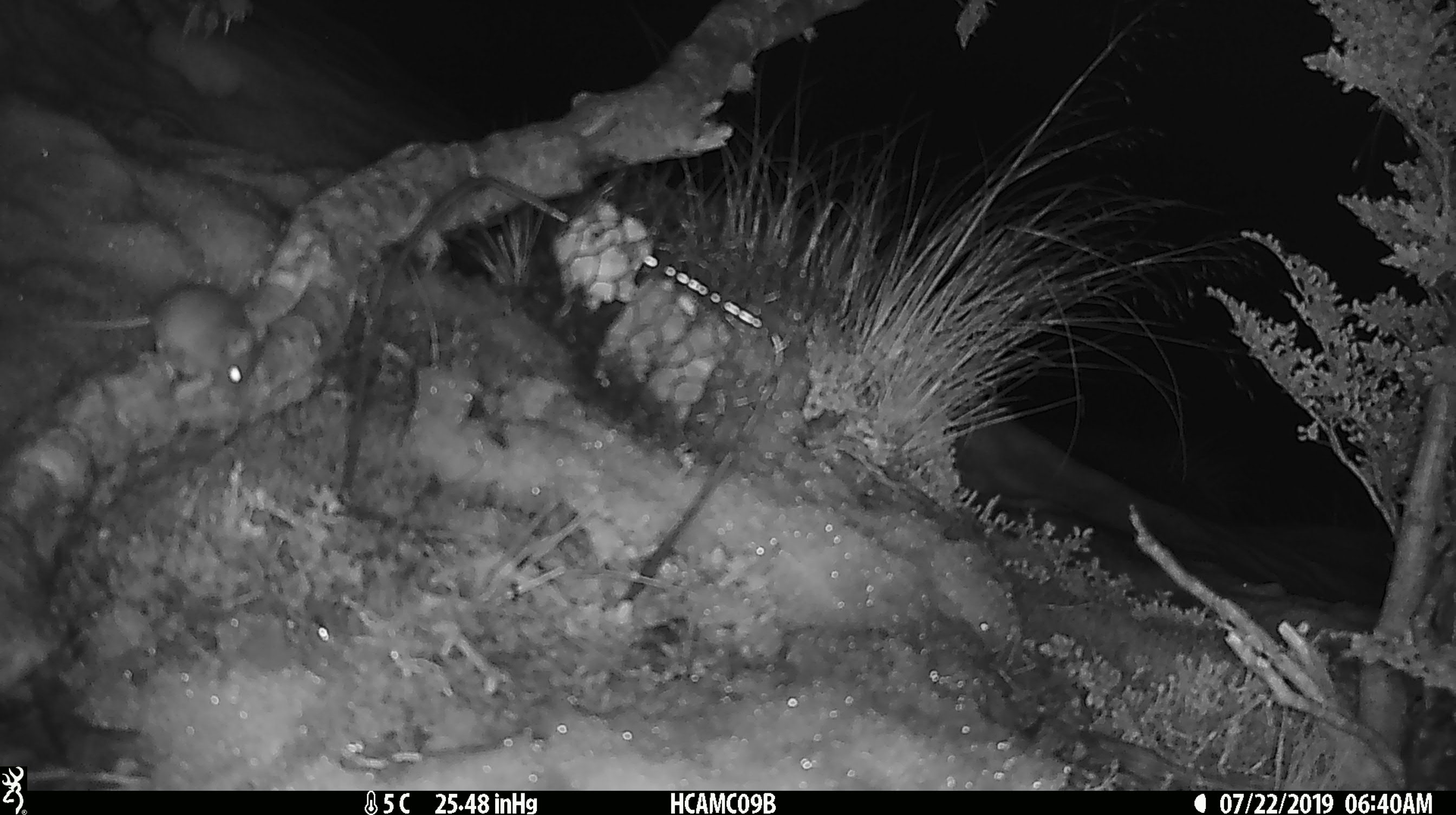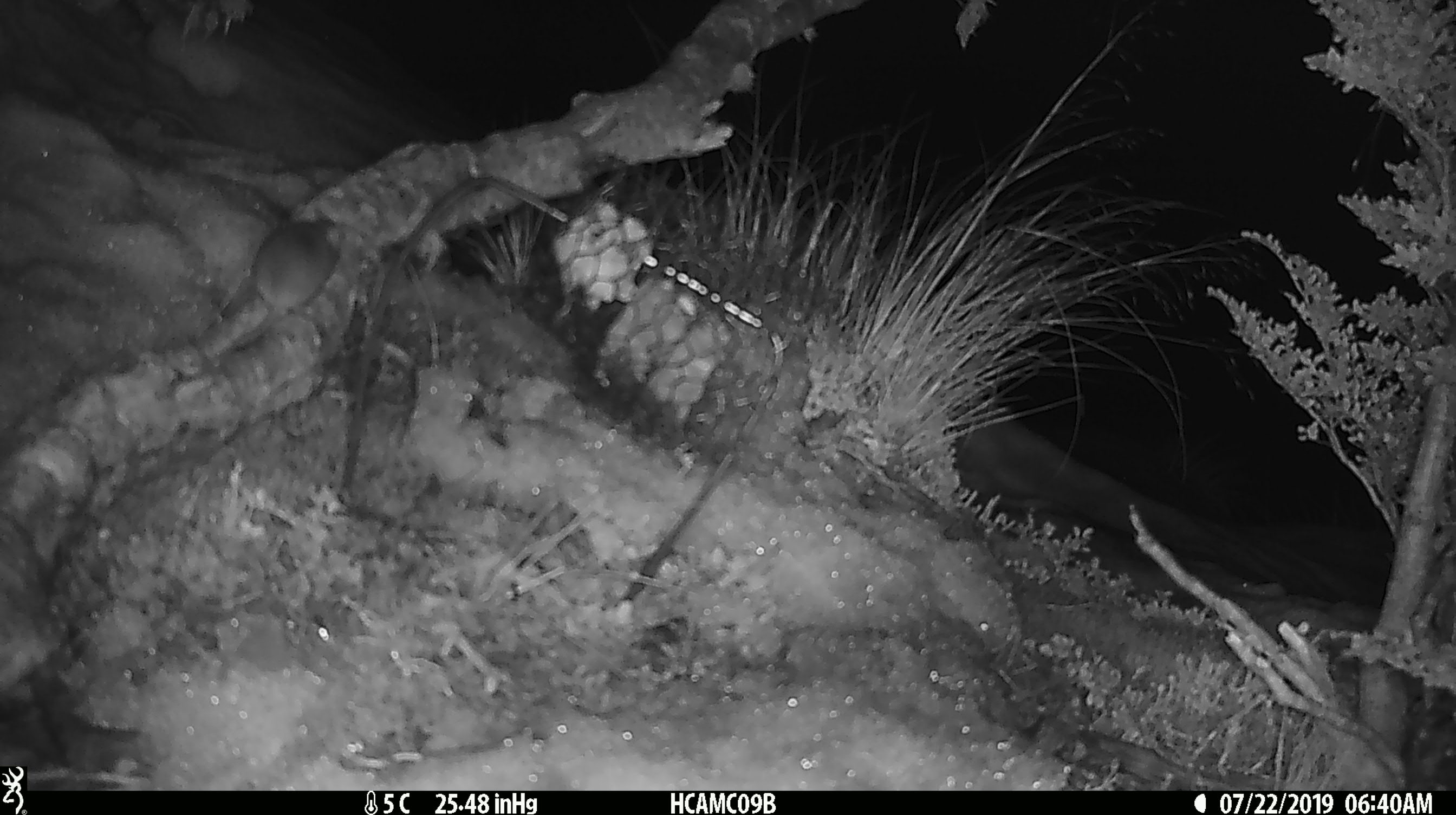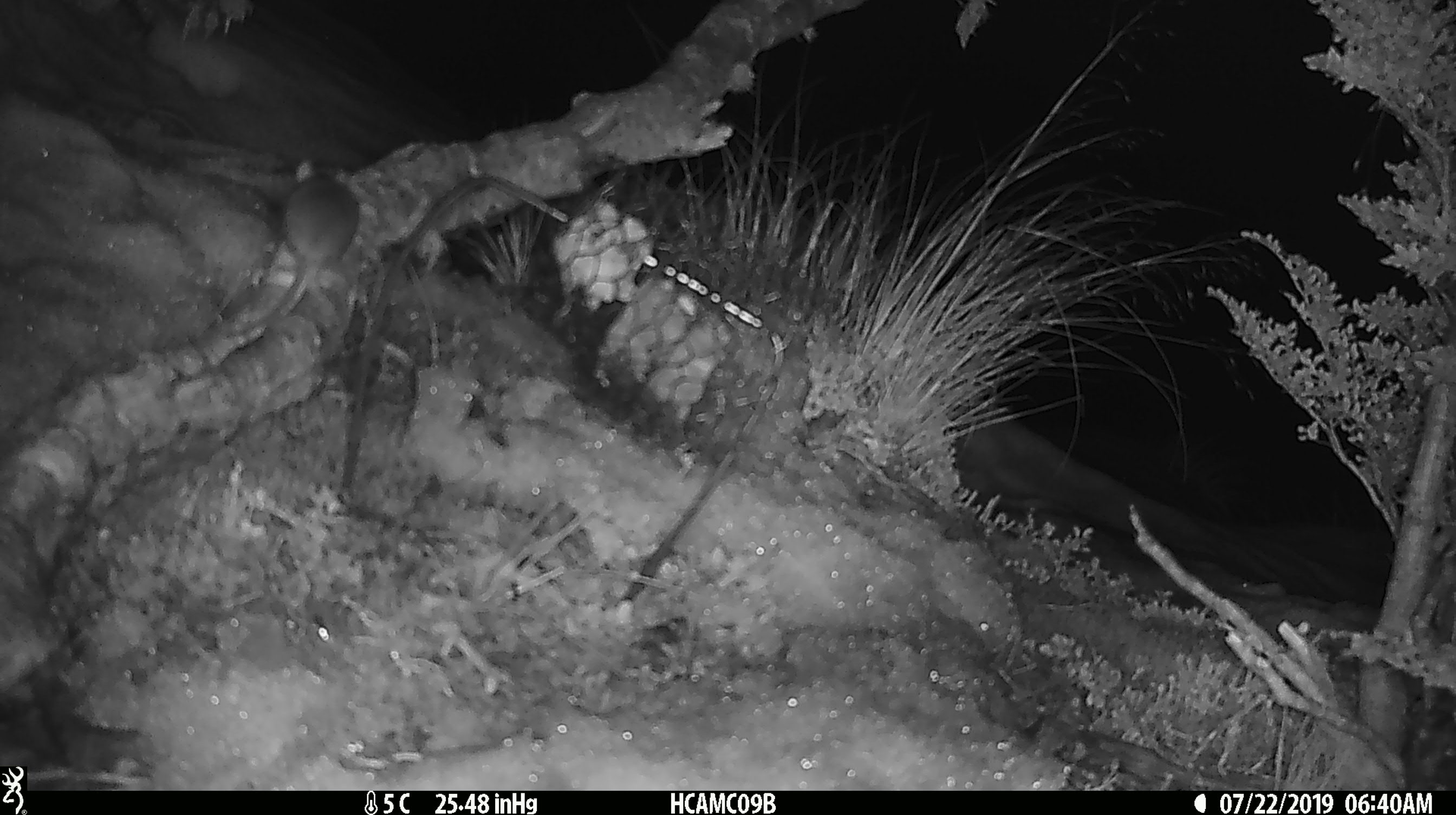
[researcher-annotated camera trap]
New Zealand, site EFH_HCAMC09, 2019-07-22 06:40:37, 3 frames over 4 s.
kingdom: Animalia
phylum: Chordata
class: Mammalia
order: Rodentia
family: Muridae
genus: Mus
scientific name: Mus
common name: mouse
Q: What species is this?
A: Mouse (Mus).